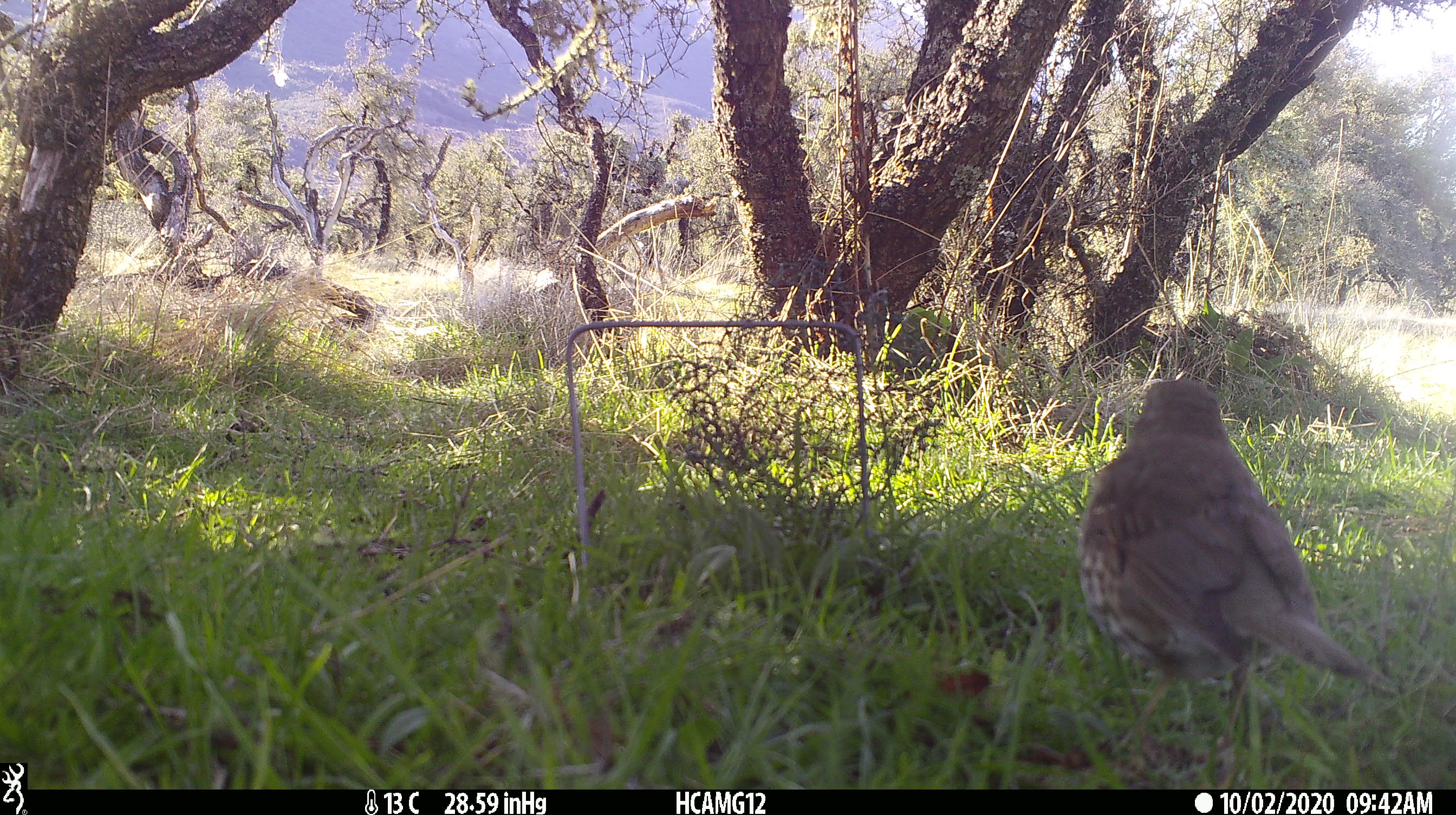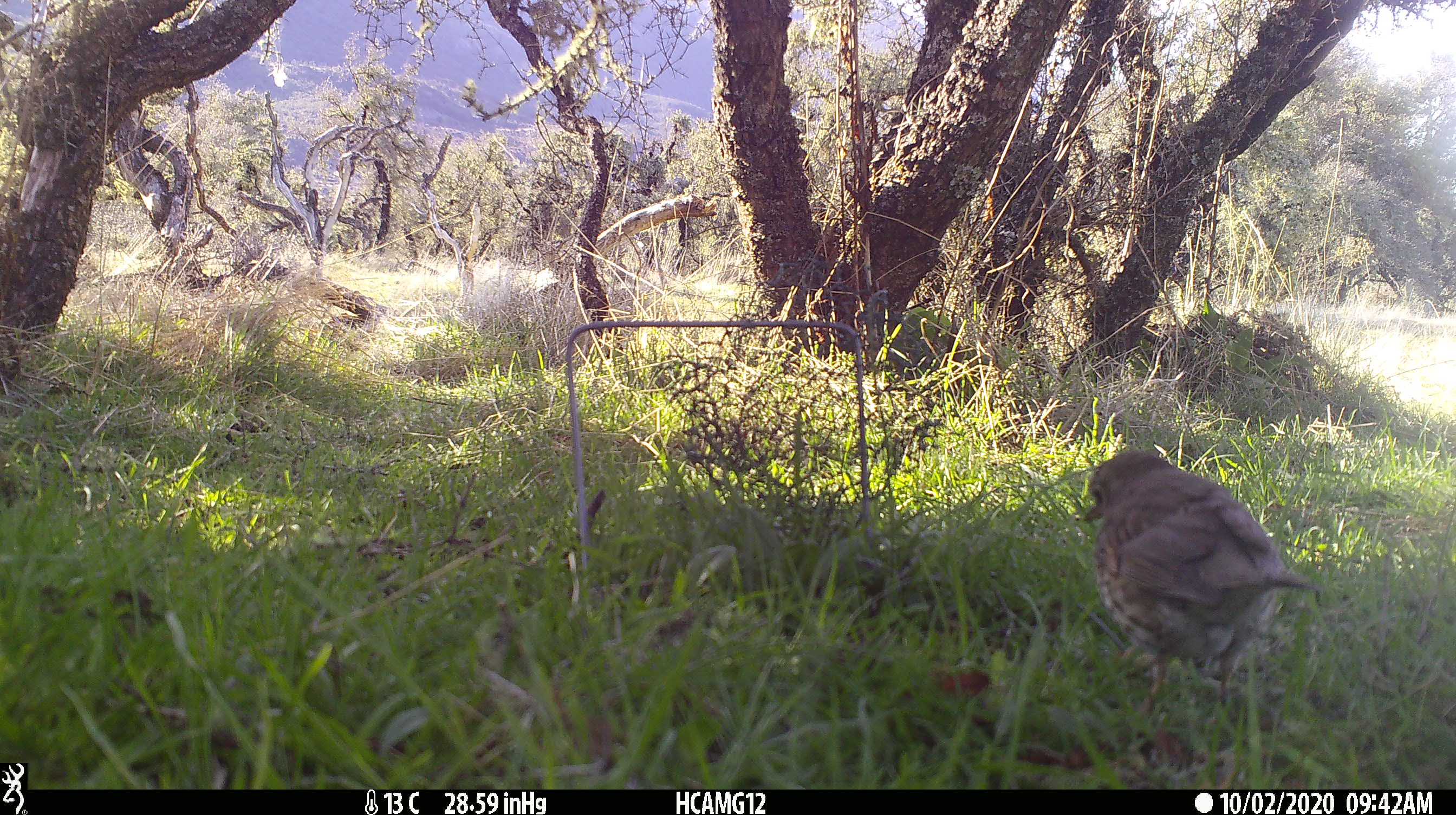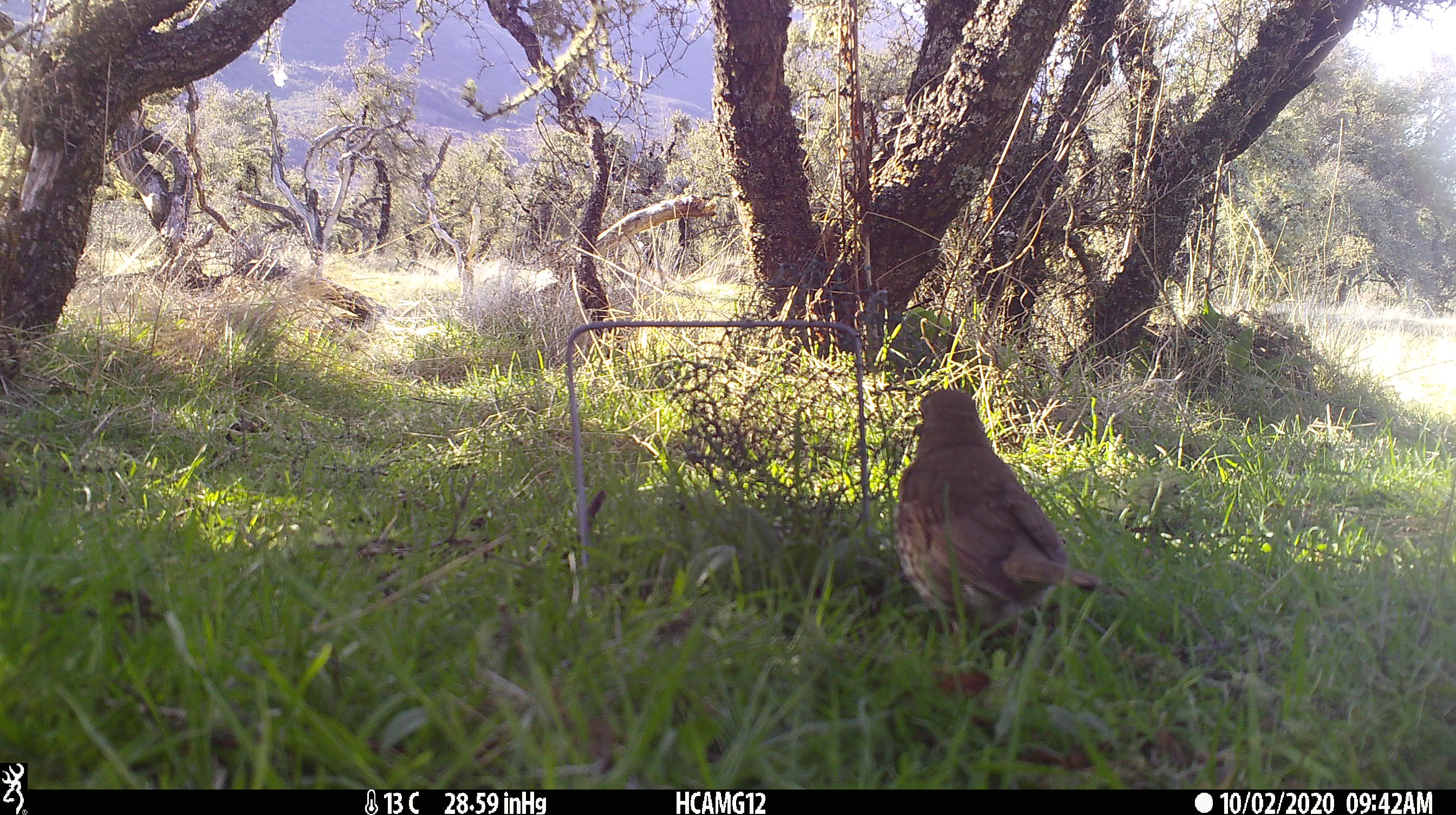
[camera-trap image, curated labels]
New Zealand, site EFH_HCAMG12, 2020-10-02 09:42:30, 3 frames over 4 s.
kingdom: Animalia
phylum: Chordata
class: Aves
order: Passeriformes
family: Turdidae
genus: Turdus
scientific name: Turdus philomelos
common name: song thrush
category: thrush